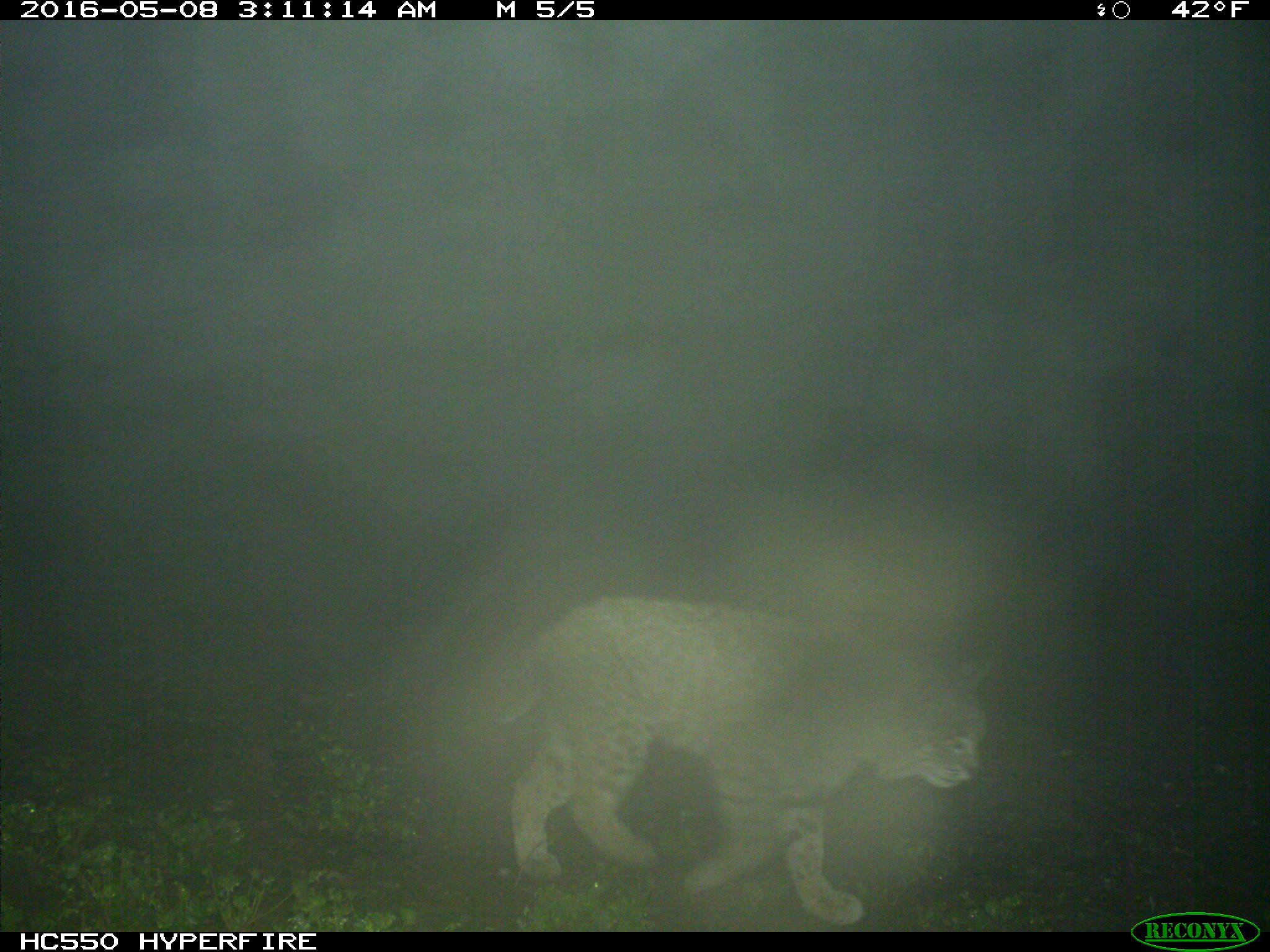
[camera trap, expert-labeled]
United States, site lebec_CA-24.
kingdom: Animalia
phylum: Chordata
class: Mammalia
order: Carnivora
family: Felidae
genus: Lynx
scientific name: Lynx rufus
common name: bobcat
Lynx rufus (bobcat).